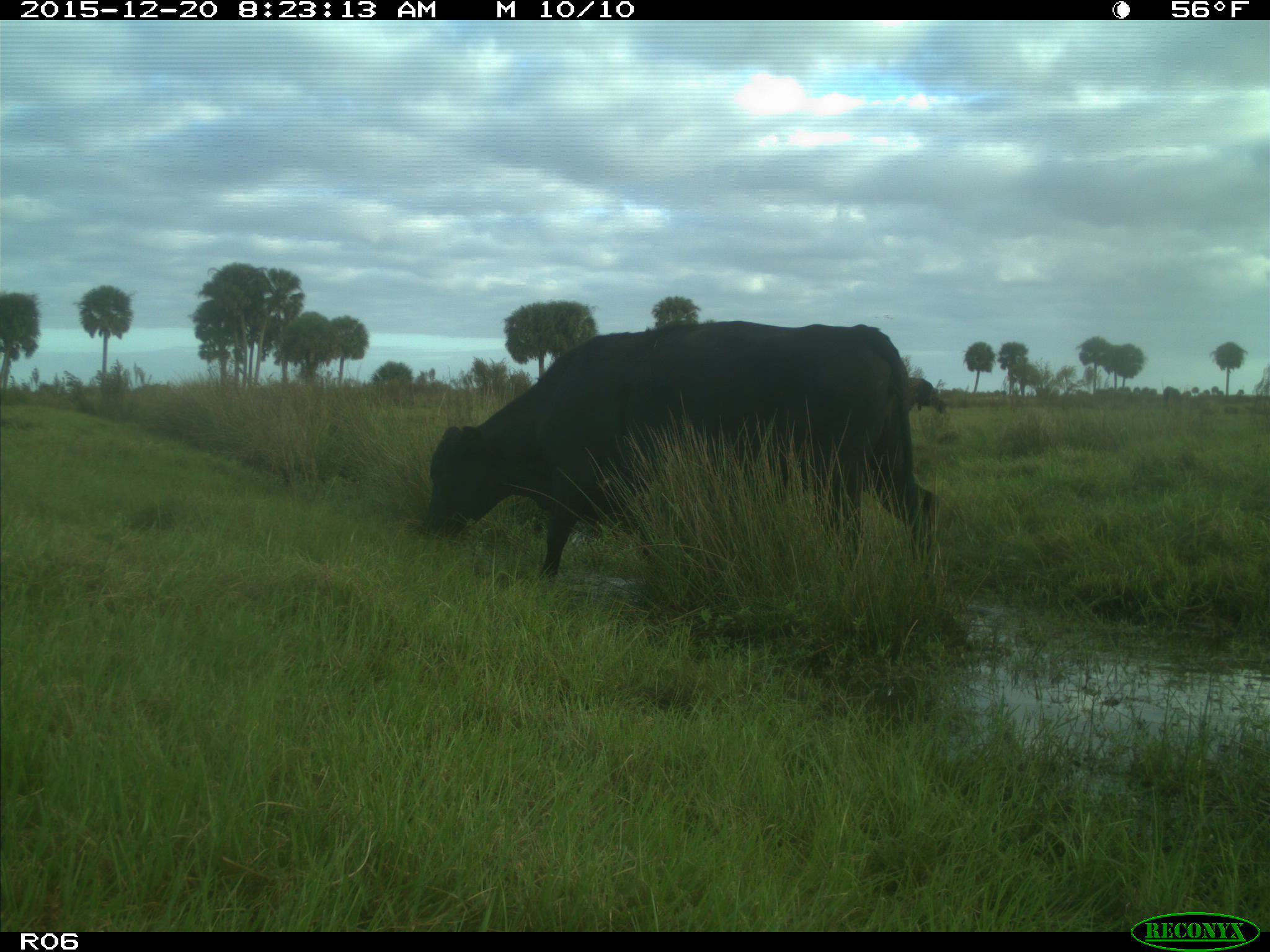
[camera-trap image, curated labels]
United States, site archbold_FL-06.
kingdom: Animalia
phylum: Chordata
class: Mammalia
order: Artiodactyla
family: Bovidae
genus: Bos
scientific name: Bos taurus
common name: domestic cow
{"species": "Bos taurus (domestic cow)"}